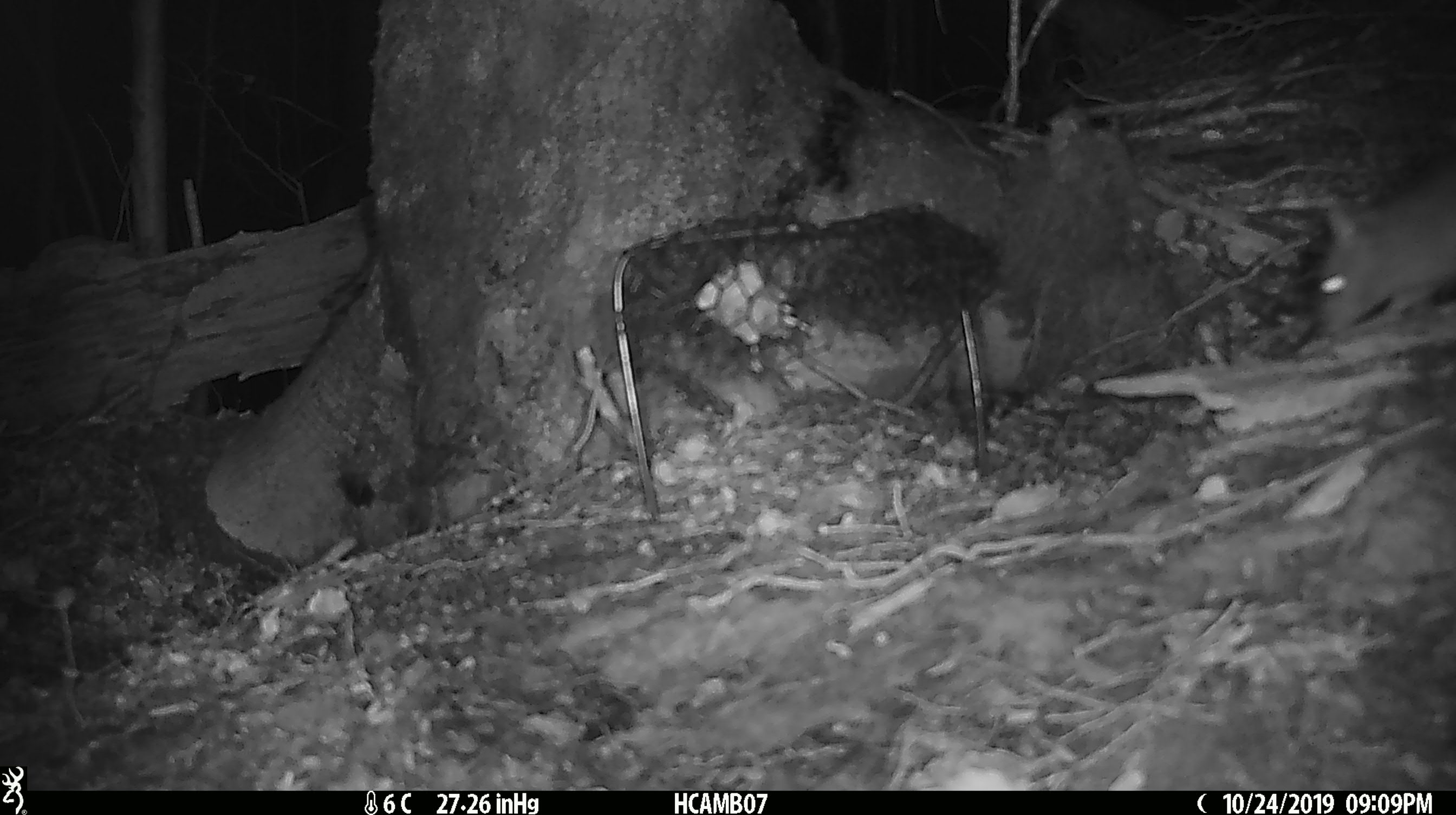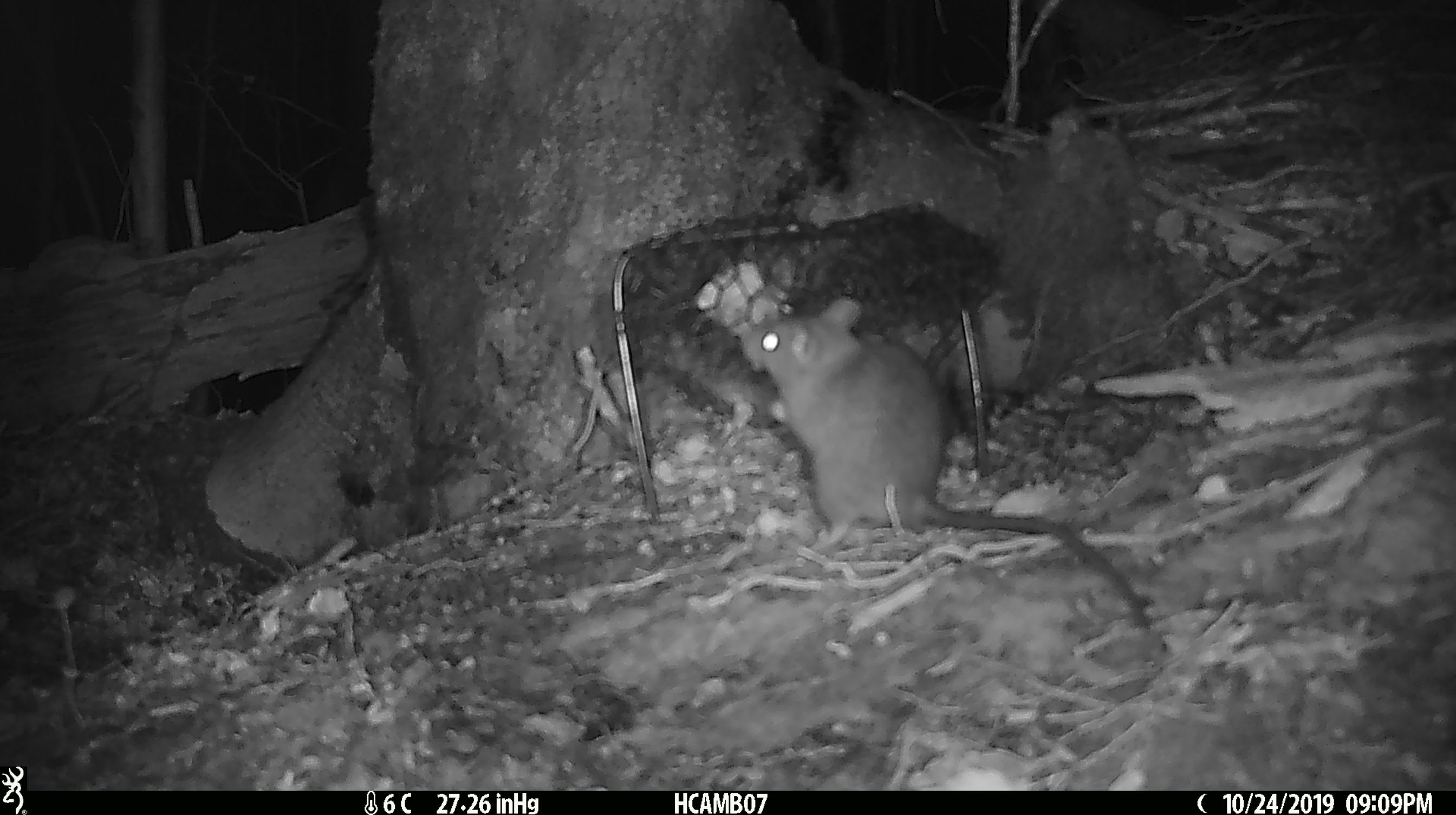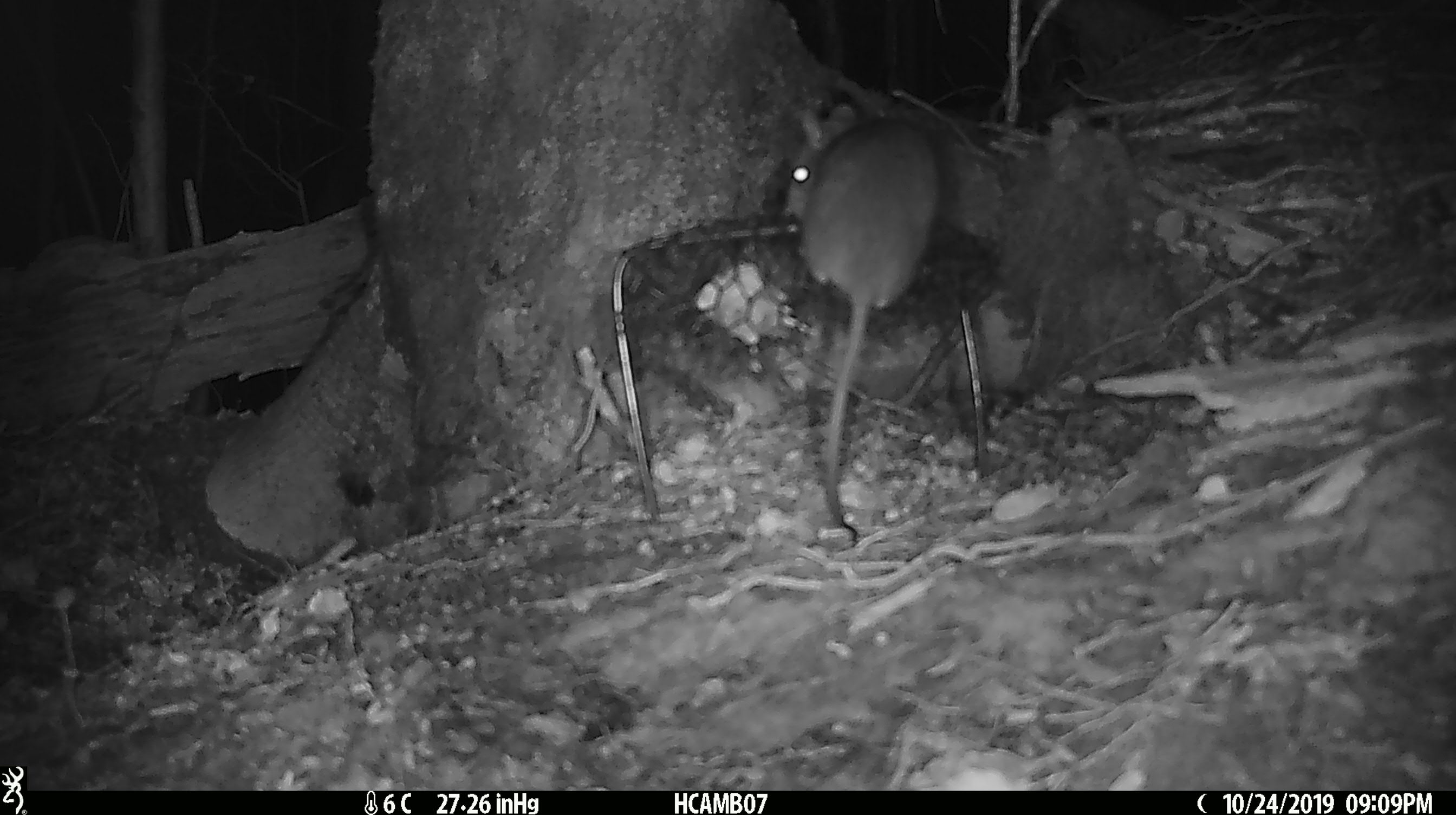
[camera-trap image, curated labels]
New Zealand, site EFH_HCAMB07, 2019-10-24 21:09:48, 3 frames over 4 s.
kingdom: Animalia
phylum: Chordata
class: Mammalia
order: Rodentia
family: Muridae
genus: Mus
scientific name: Mus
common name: mouse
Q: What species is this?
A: Mouse (Mus).